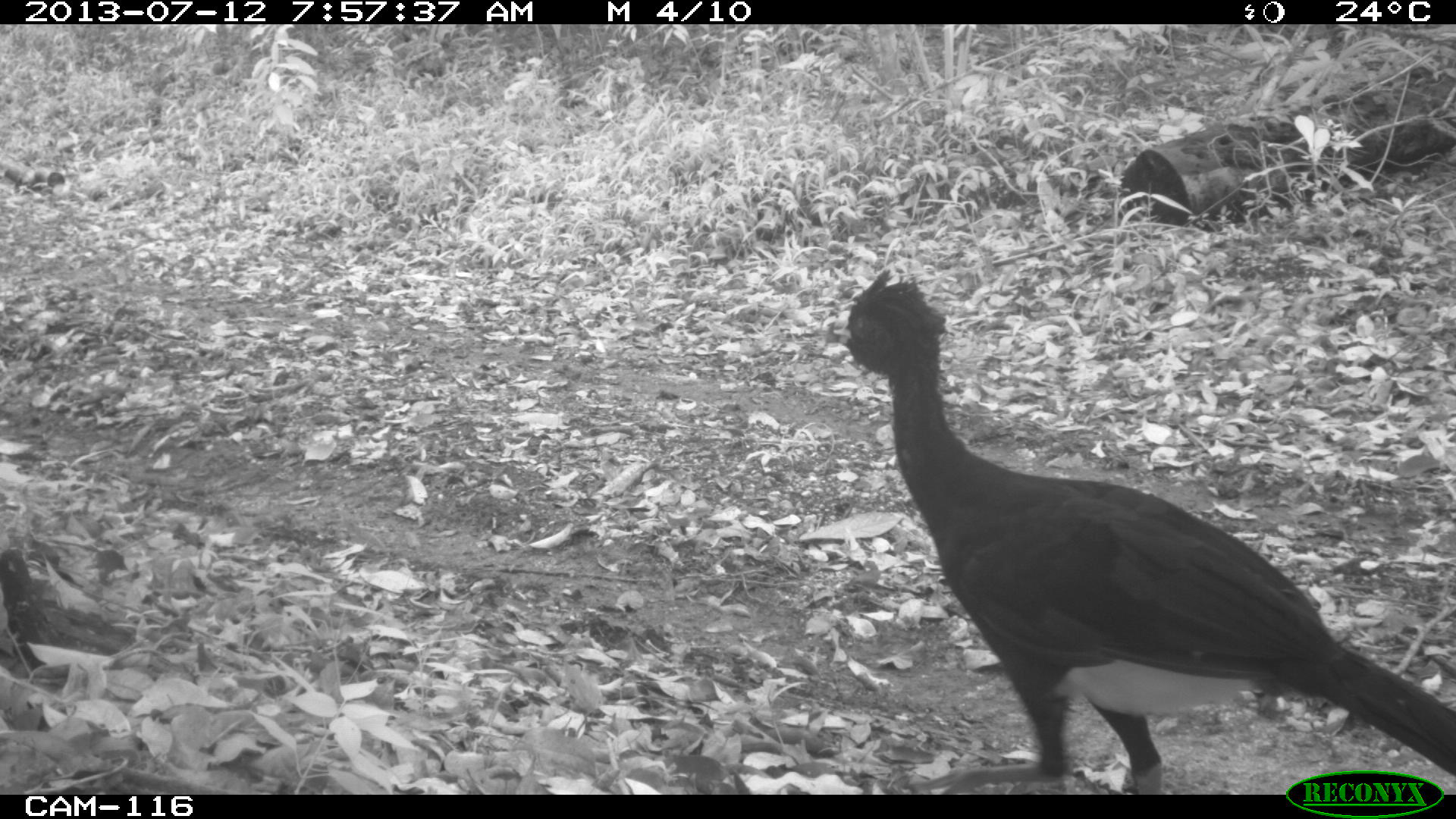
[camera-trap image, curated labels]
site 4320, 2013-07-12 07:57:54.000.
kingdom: Animalia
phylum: Chordata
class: Aves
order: Galliformes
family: Cracidae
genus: Crax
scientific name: Crax rubra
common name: great curassow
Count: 1.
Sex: male.